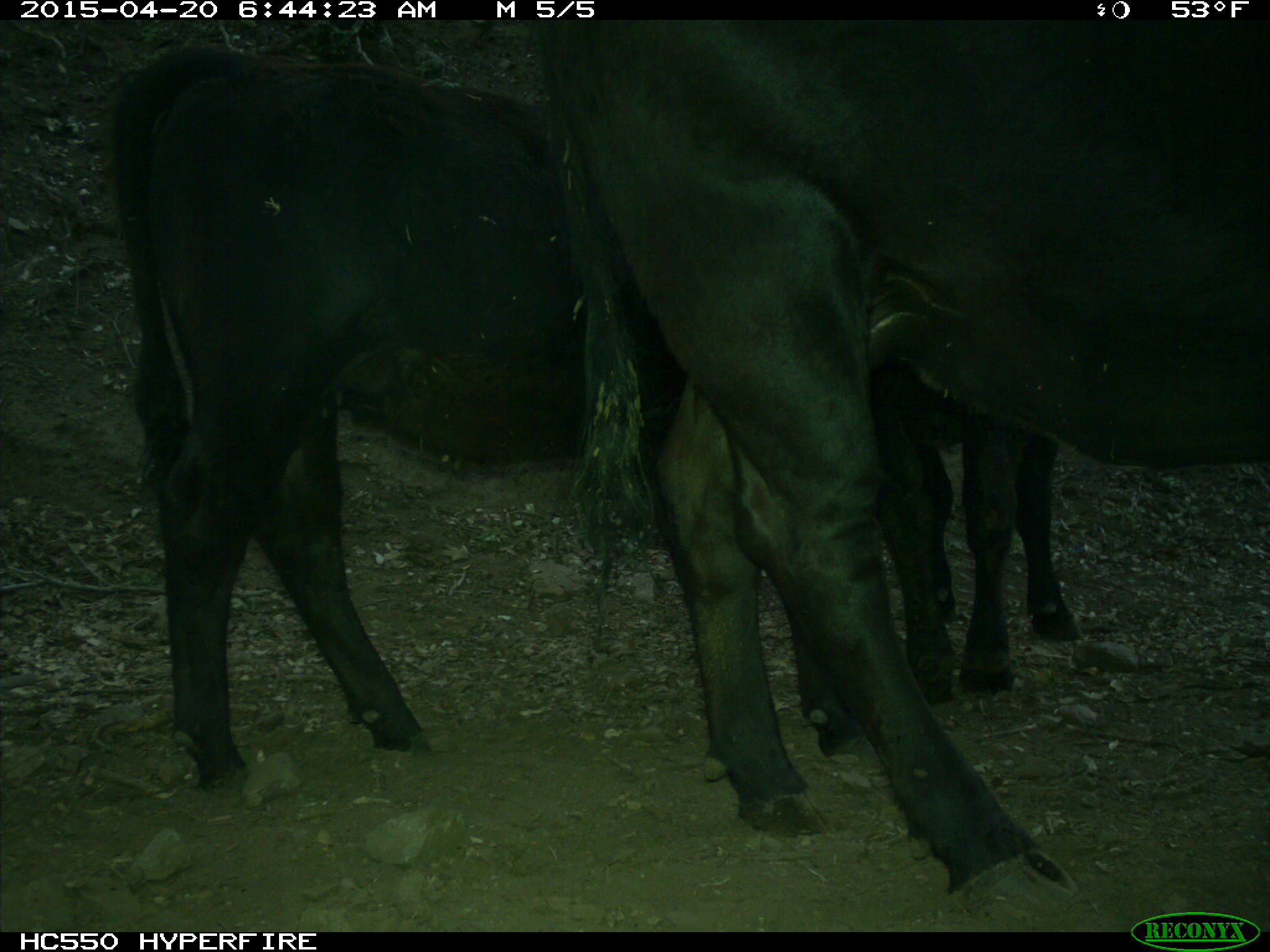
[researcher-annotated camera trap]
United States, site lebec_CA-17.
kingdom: Animalia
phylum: Chordata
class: Mammalia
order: Artiodactyla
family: Bovidae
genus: Bos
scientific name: Bos taurus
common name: domestic cow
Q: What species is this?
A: Bos taurus (domestic cow).